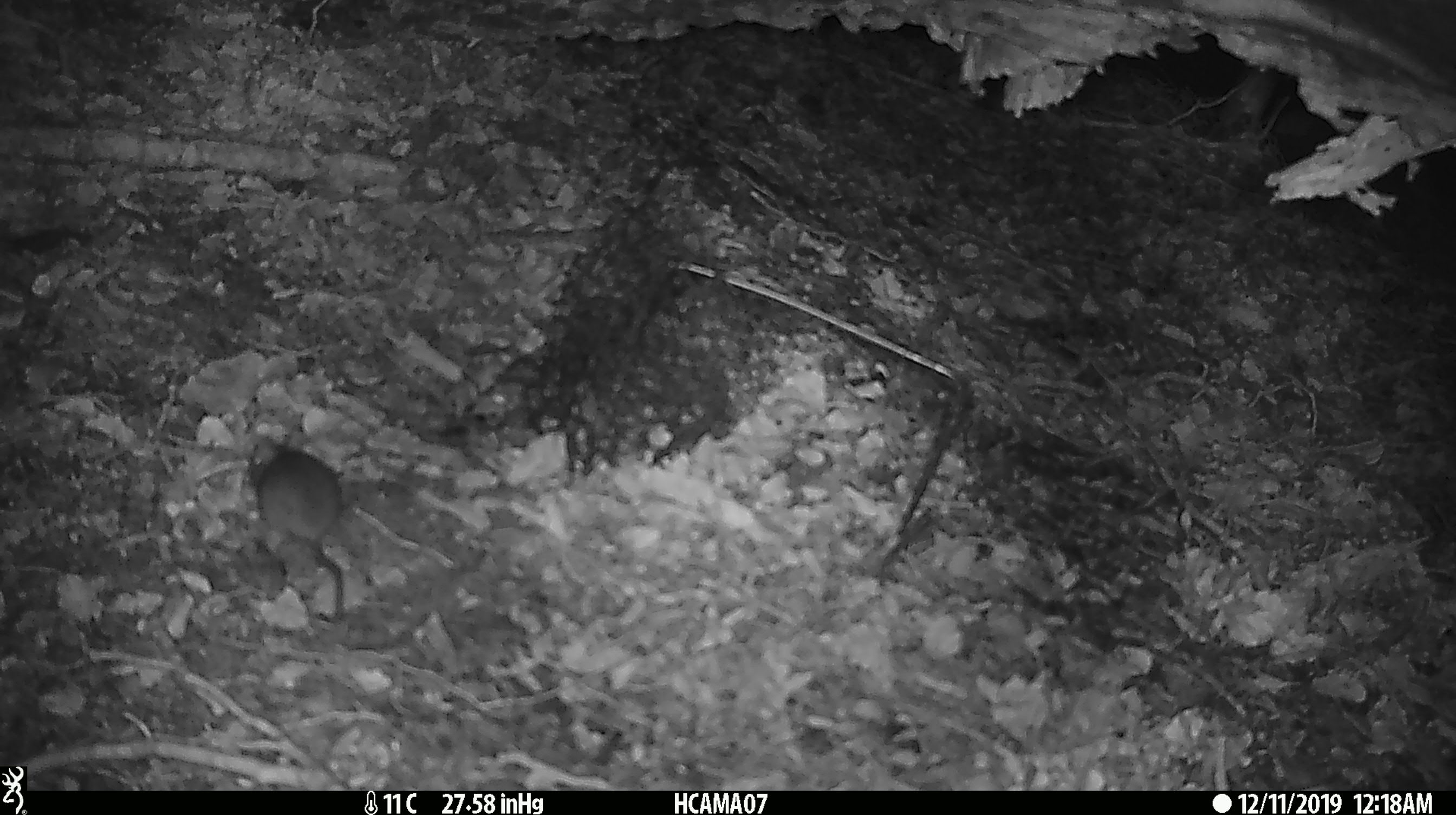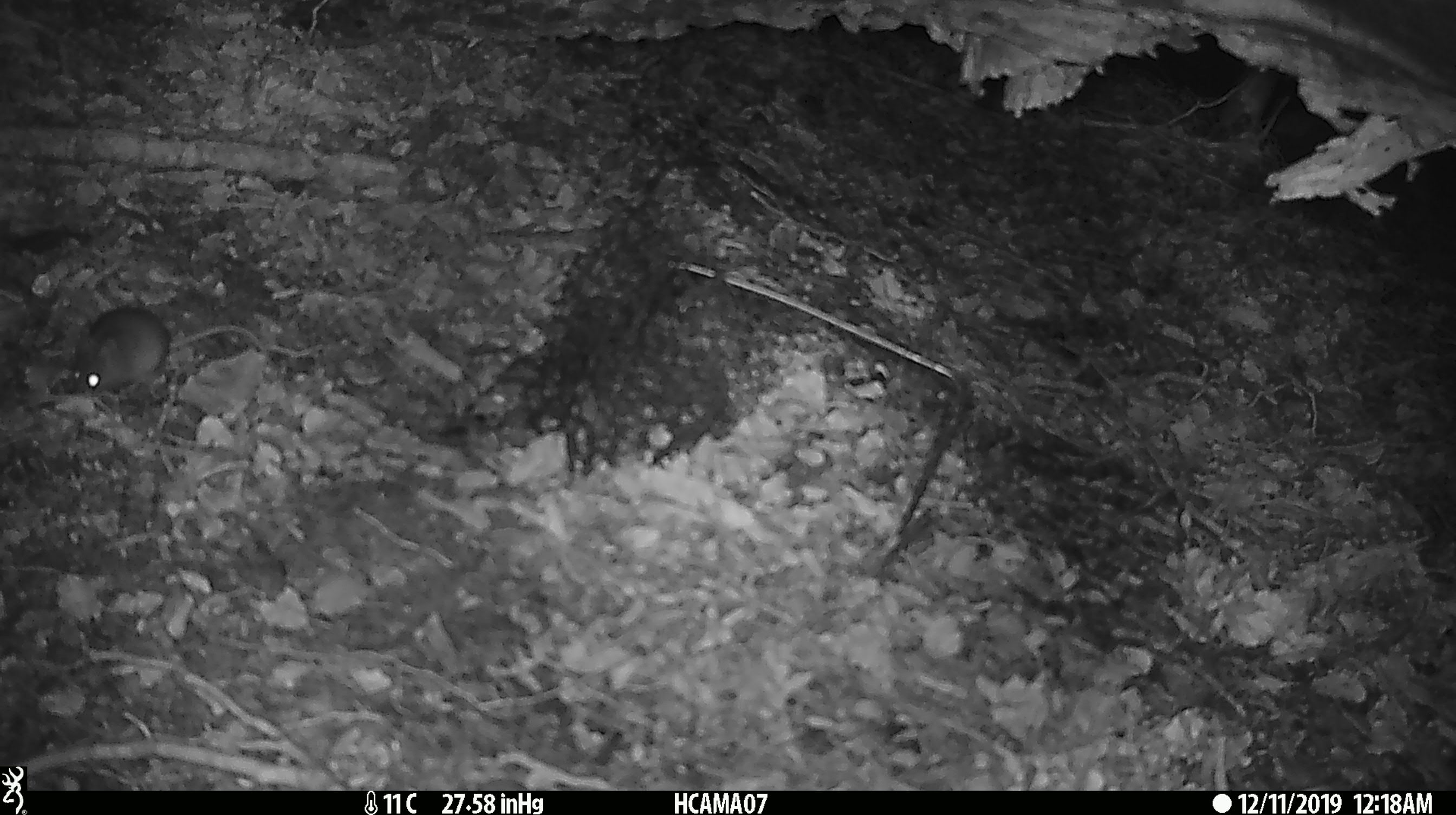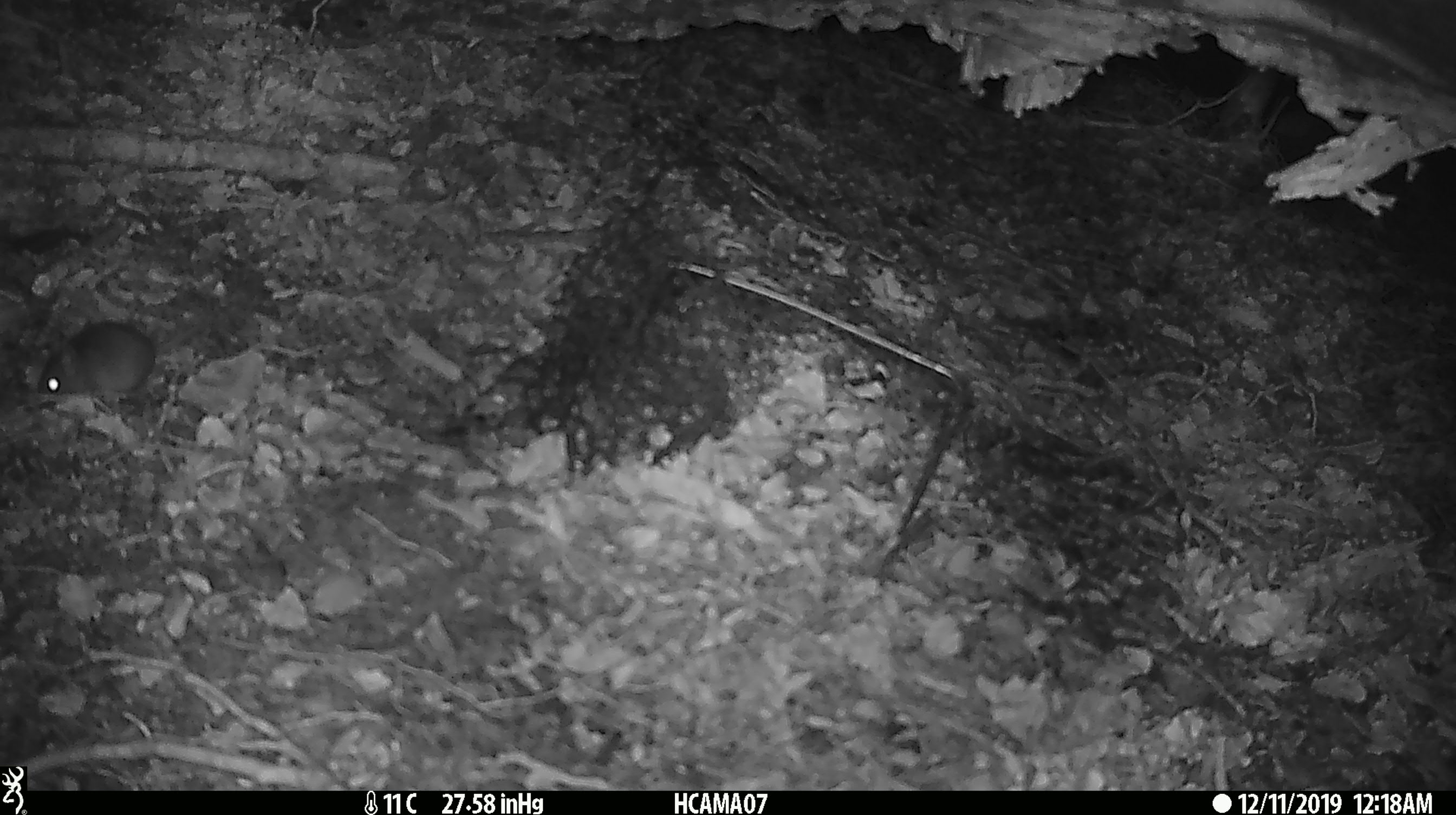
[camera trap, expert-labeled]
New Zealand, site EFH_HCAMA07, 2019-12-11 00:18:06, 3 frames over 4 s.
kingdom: Animalia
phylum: Chordata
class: Mammalia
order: Rodentia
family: Muridae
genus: Mus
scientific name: Mus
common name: mouse